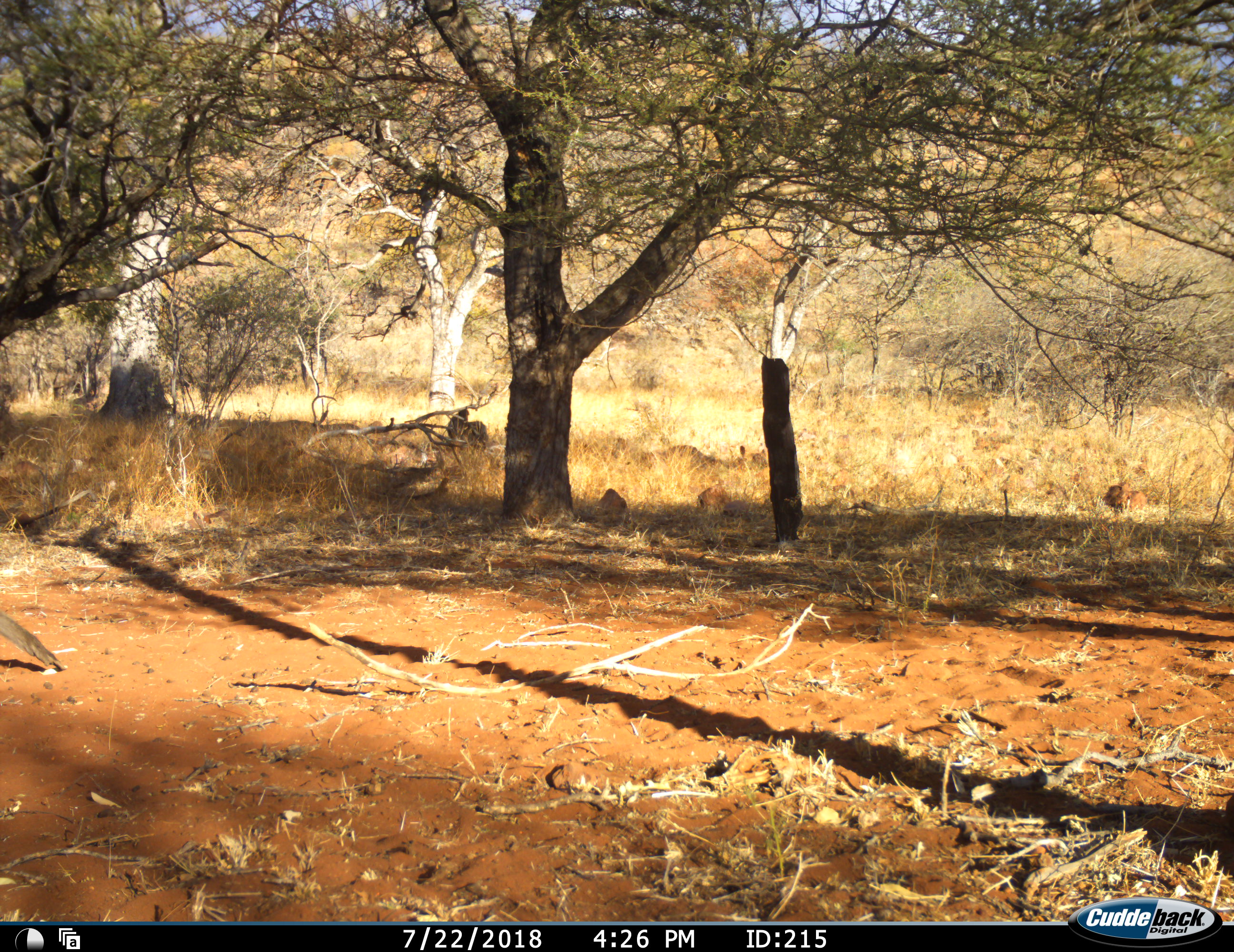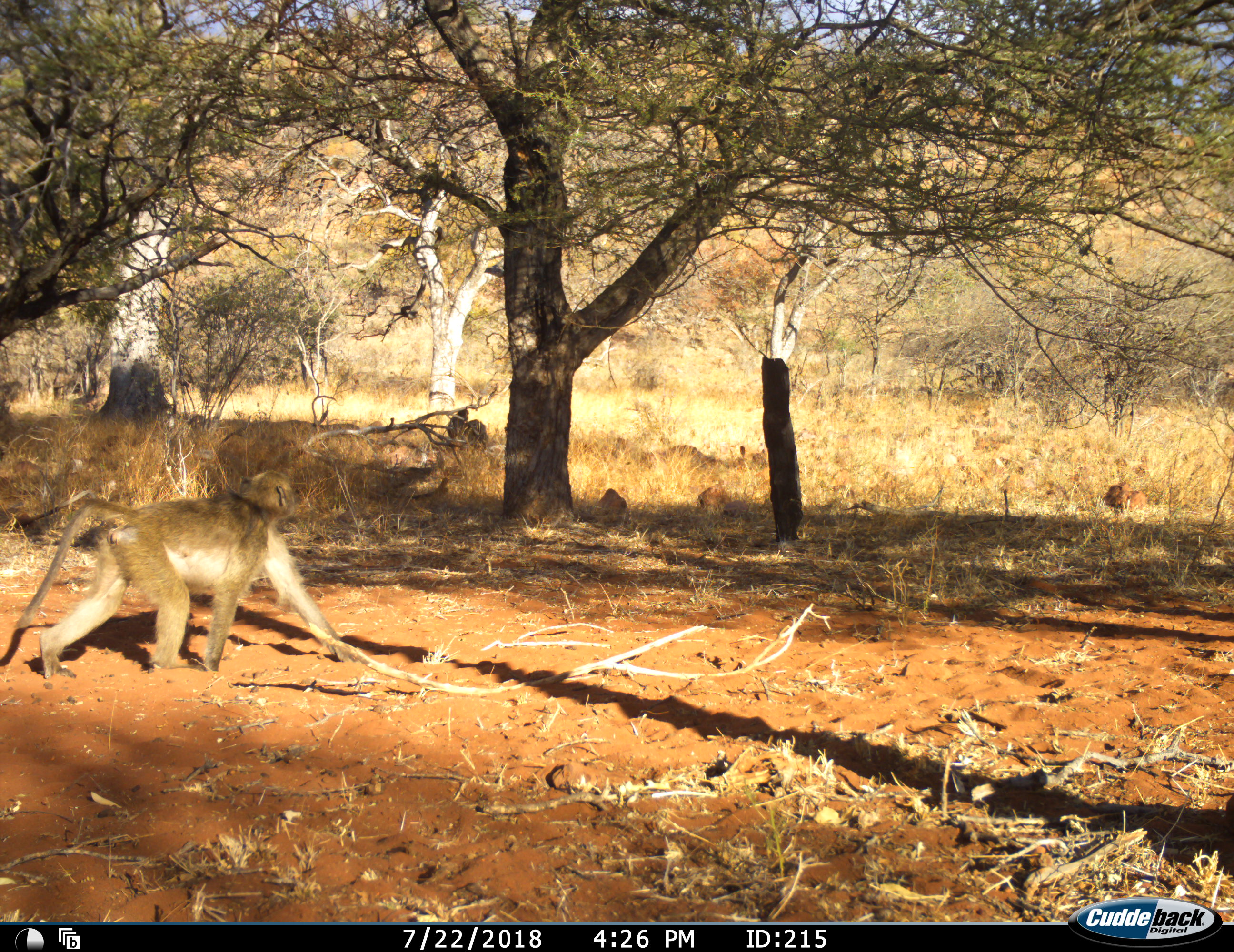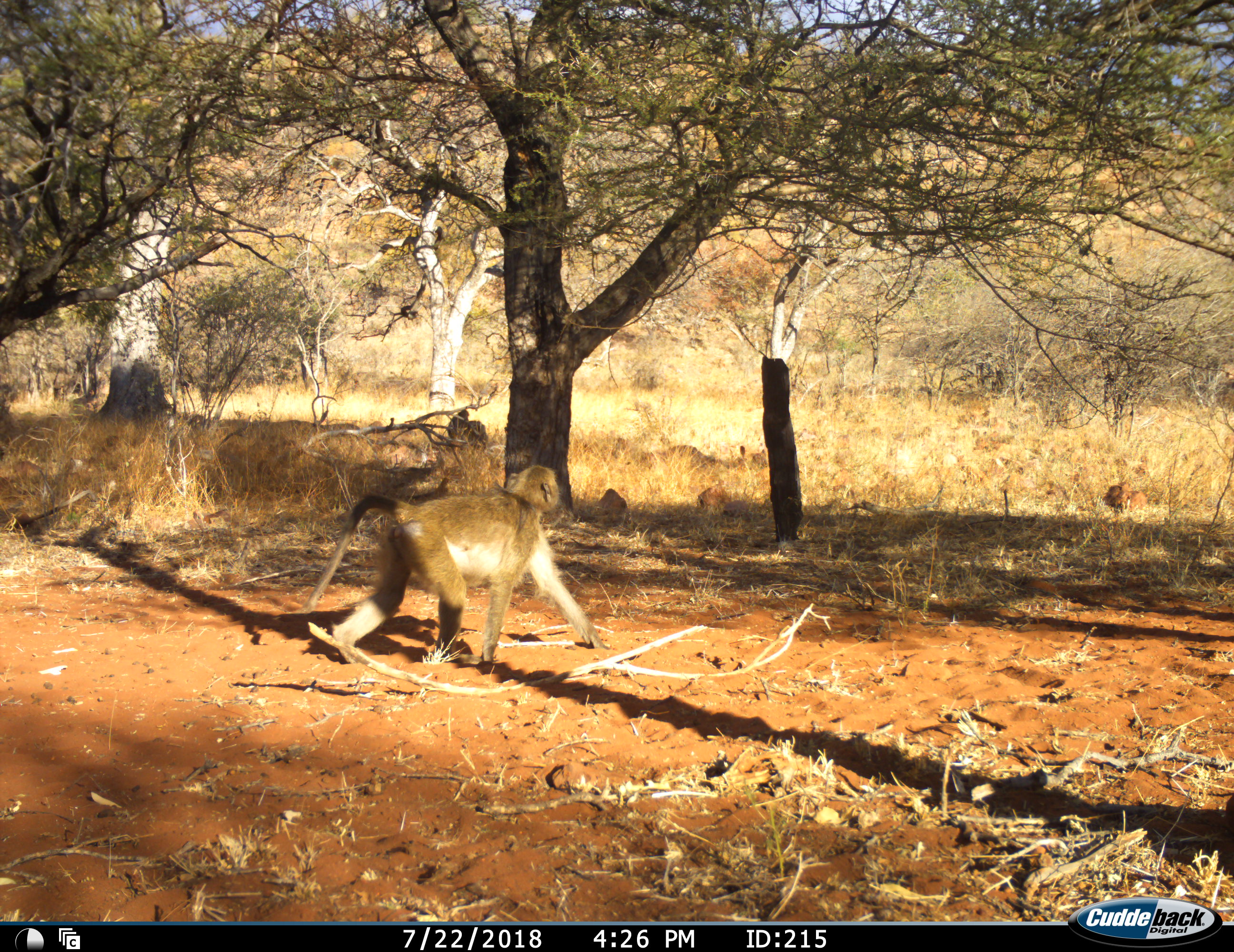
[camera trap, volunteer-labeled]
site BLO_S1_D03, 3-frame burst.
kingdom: Animalia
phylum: Chordata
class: Mammalia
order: Primates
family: Cercopithecidae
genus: Papio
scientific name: Papio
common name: baboon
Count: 1.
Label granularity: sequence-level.